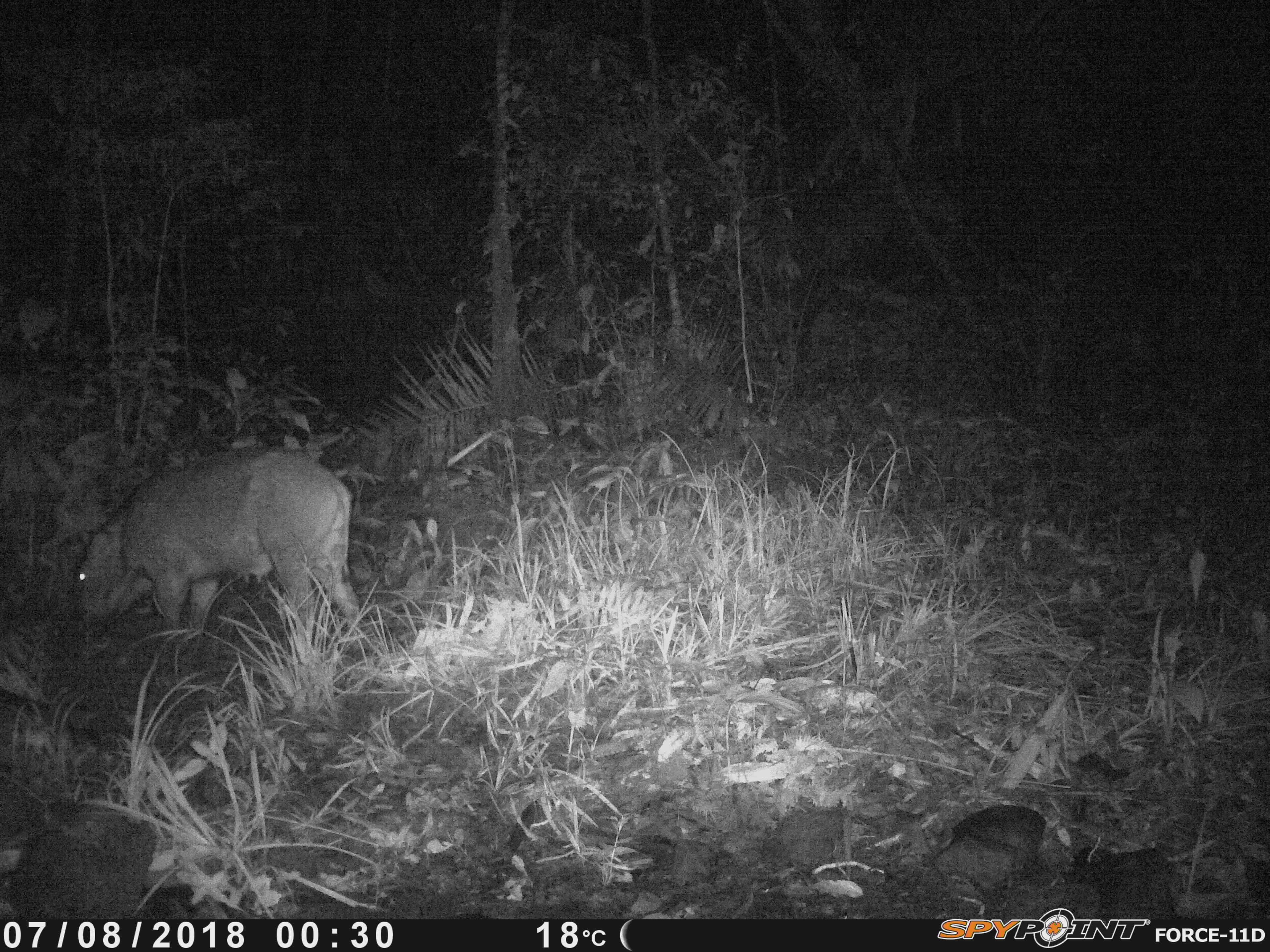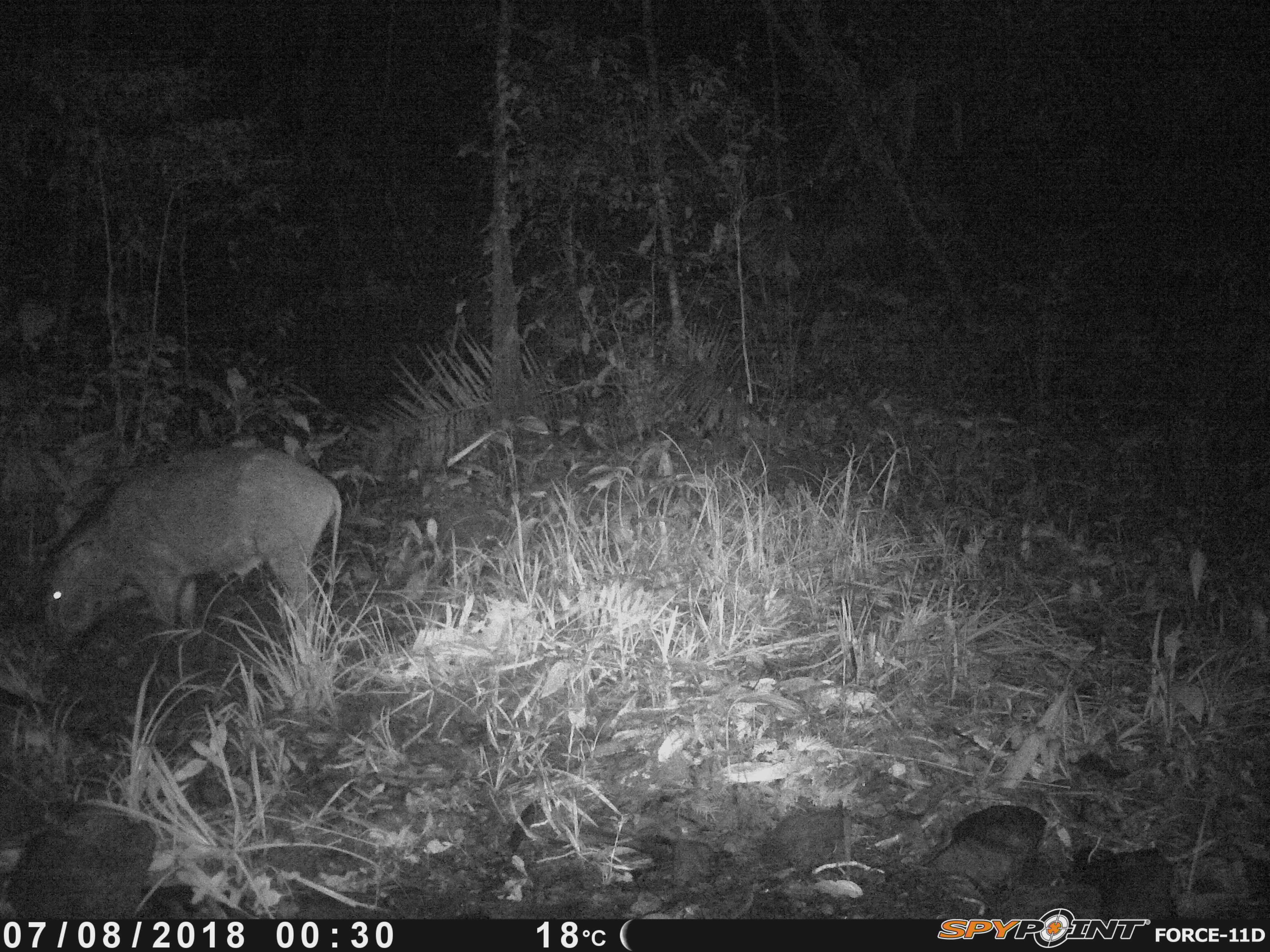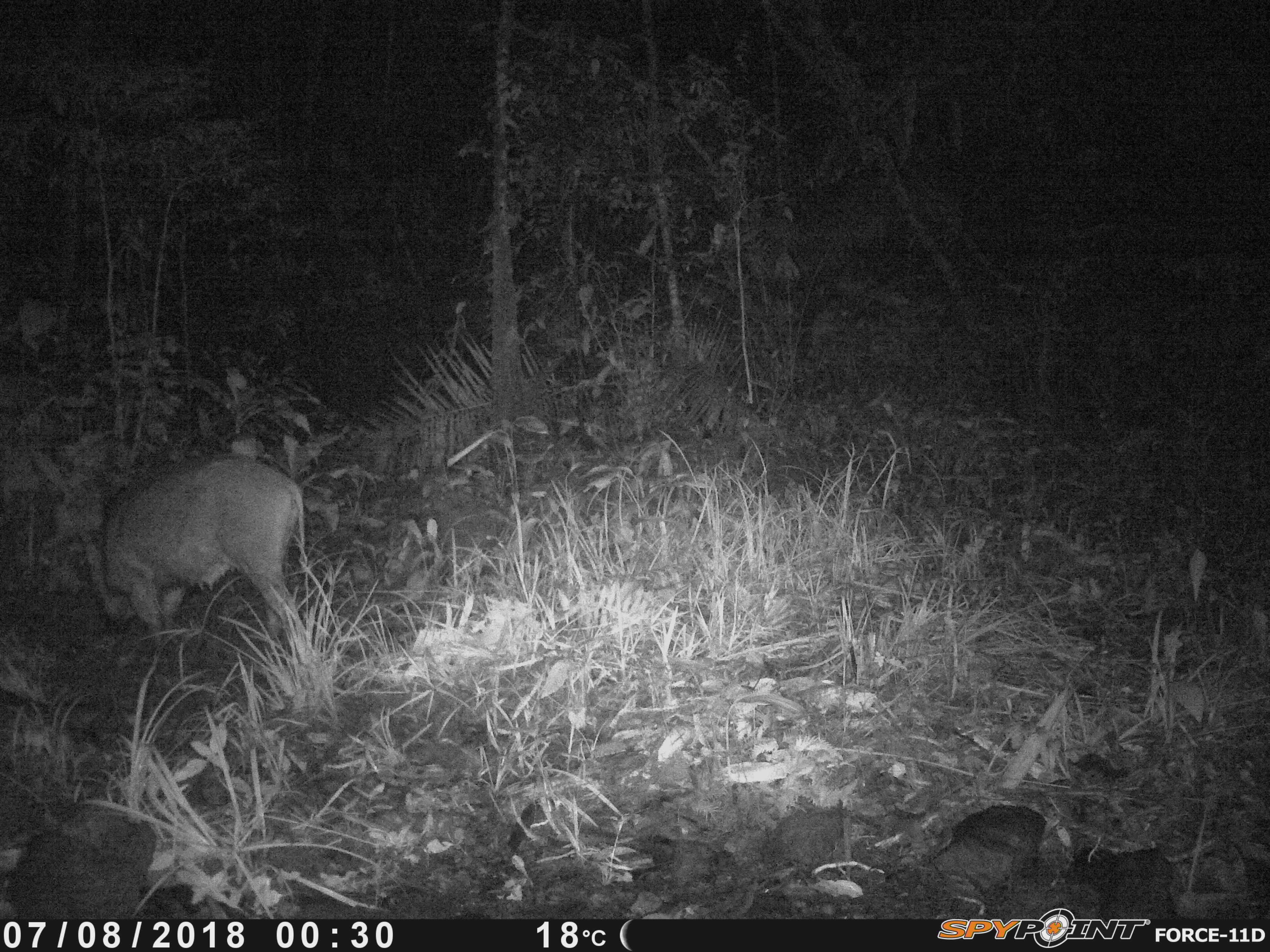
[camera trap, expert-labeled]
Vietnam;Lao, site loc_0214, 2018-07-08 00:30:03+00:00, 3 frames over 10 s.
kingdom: Animalia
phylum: Chordata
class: Mammalia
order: Artiodactyla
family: Suidae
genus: Sus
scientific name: Sus scrofa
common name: eurasian wild pig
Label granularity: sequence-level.